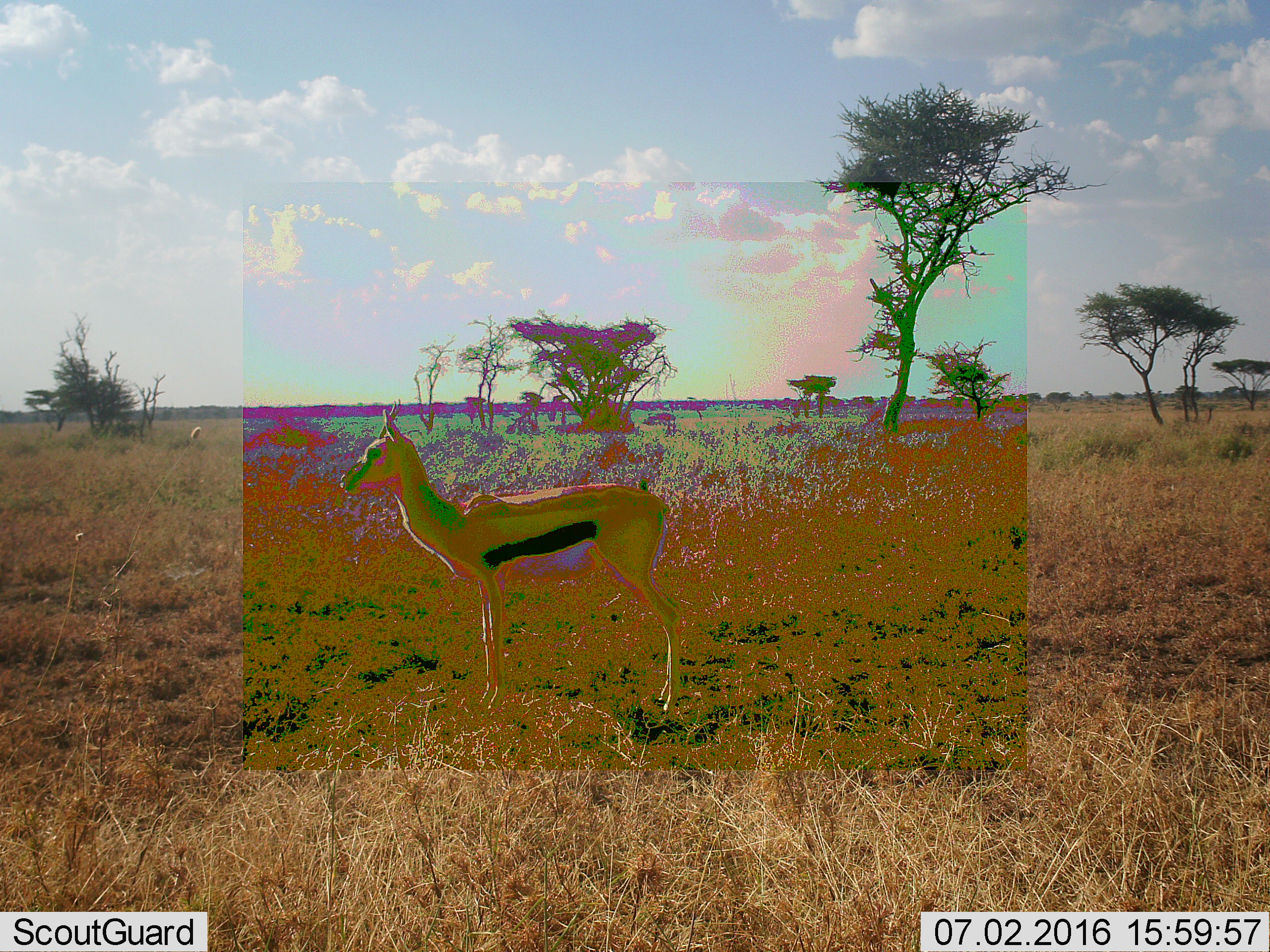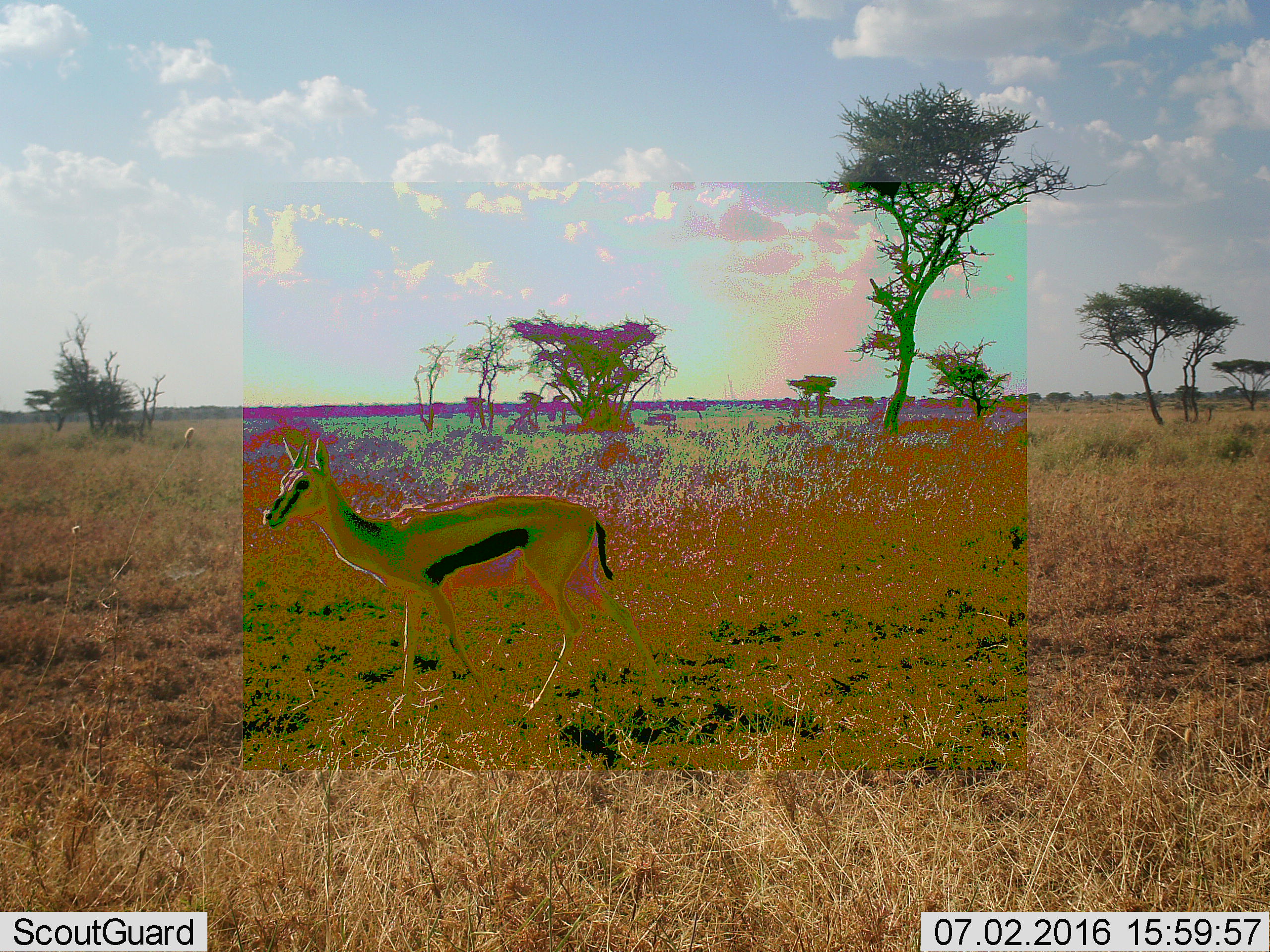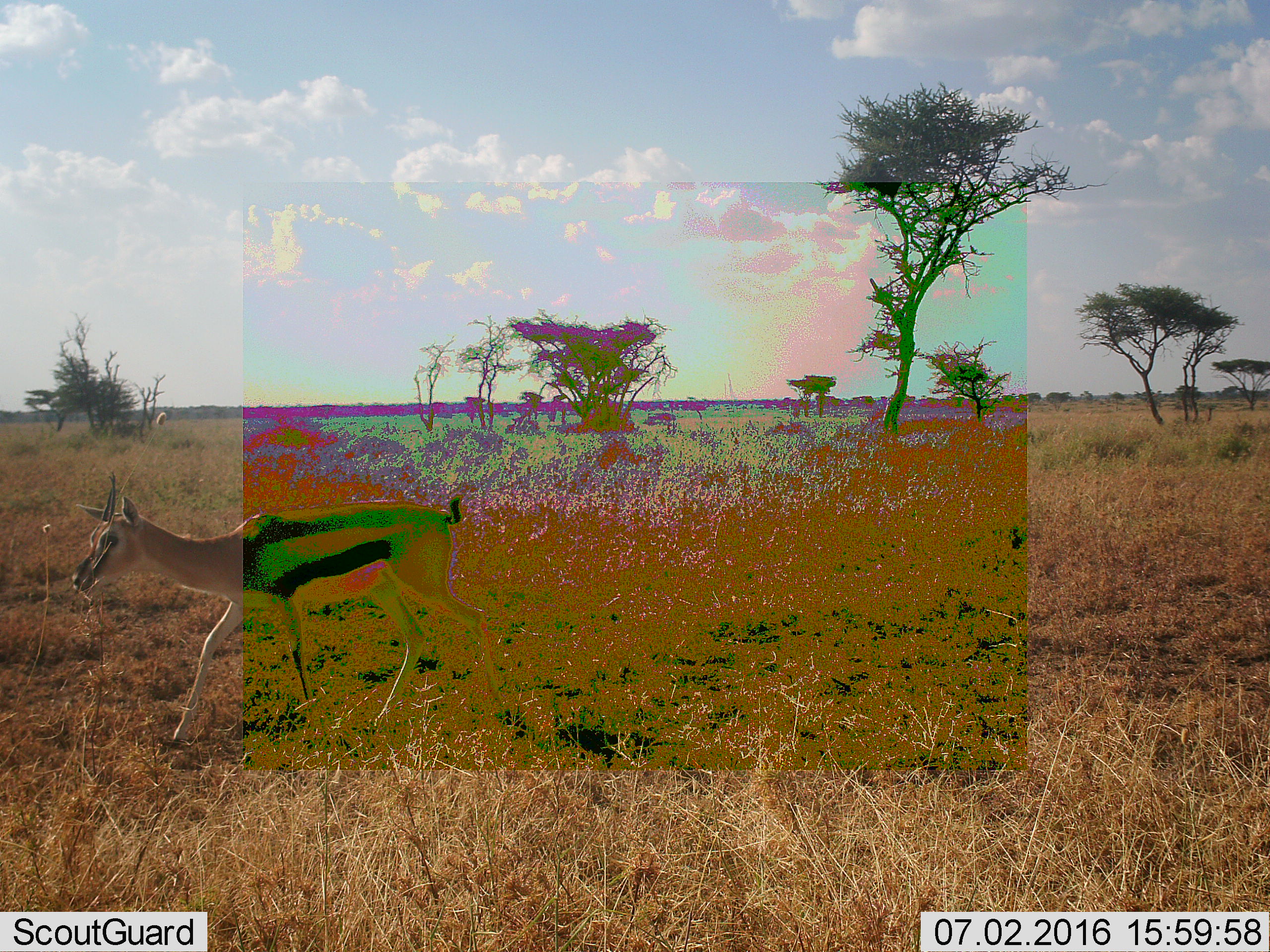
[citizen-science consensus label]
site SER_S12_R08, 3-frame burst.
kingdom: Animalia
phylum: Chordata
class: Mammalia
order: Artiodactyla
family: Bovidae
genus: Eudorcas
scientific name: Eudorcas thomsonii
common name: thomson's gazelle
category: gazellethomsons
Gazellethomsons (thomson's gazelle) (Eudorcas thomsonii), count 1. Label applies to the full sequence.